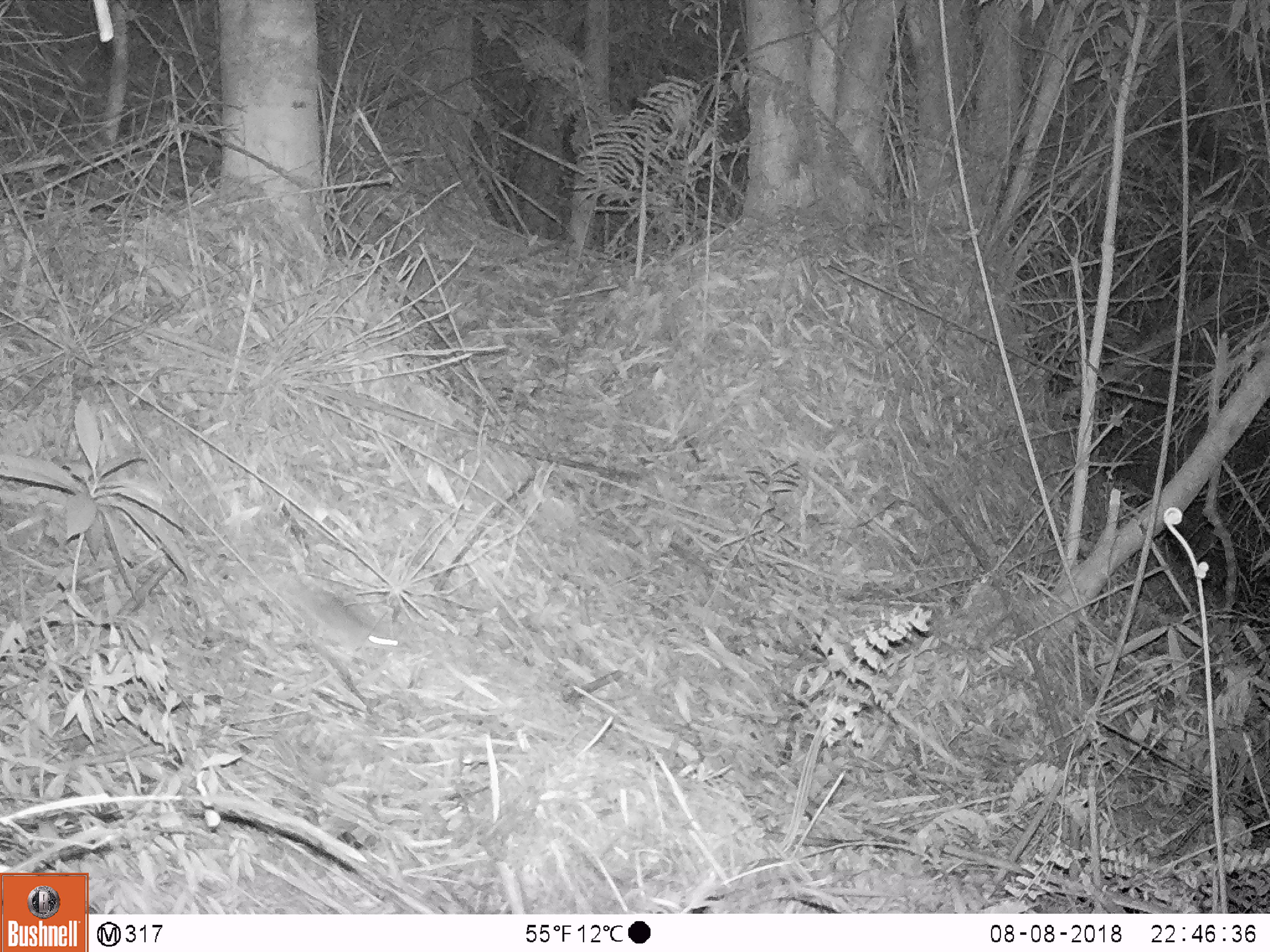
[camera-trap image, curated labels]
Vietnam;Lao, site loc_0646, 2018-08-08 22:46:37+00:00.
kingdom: Animalia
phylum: Chordata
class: Mammalia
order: Rodentia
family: Muridae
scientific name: Muridae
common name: old-world mice and rats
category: unidentified murid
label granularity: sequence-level